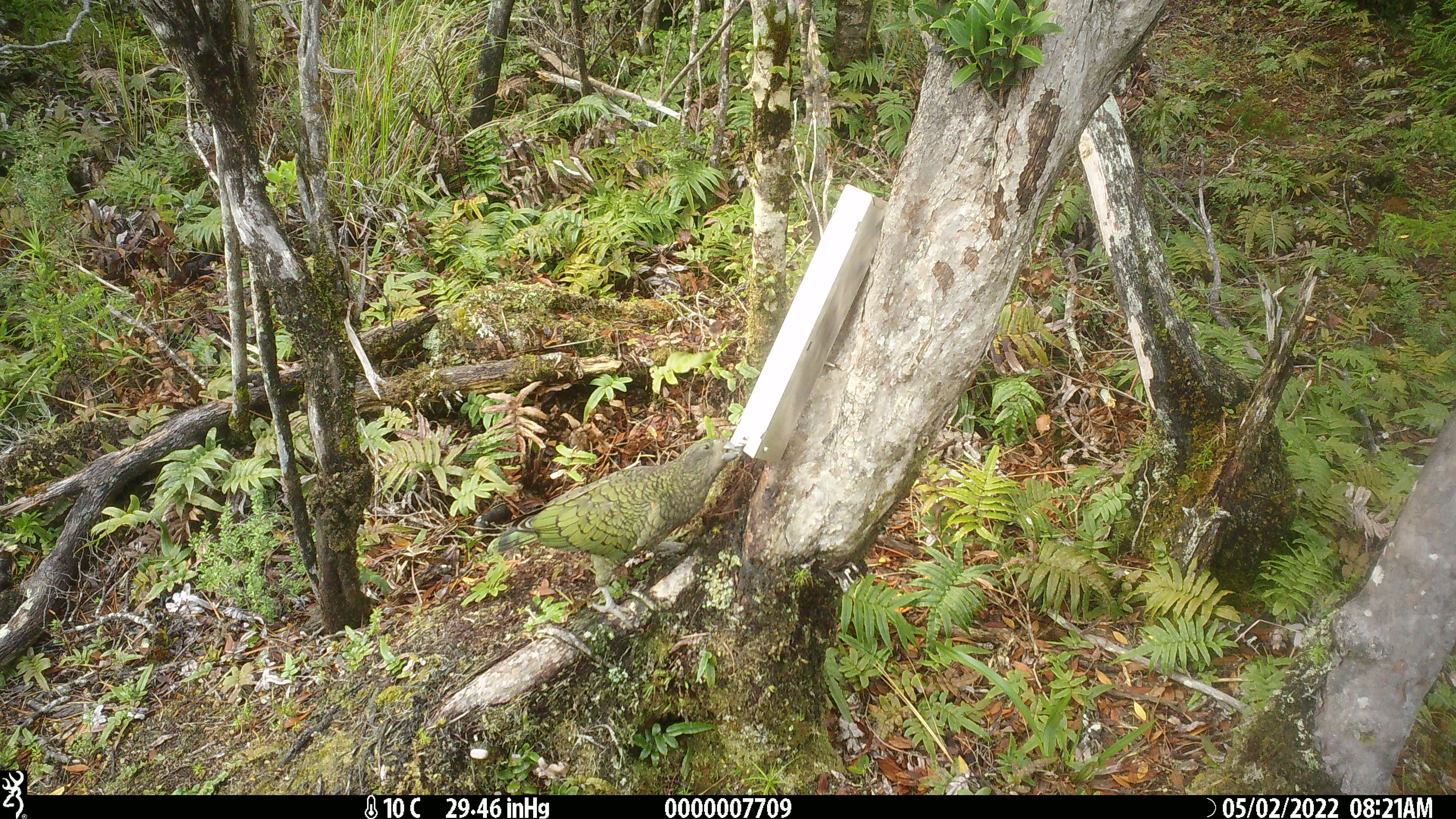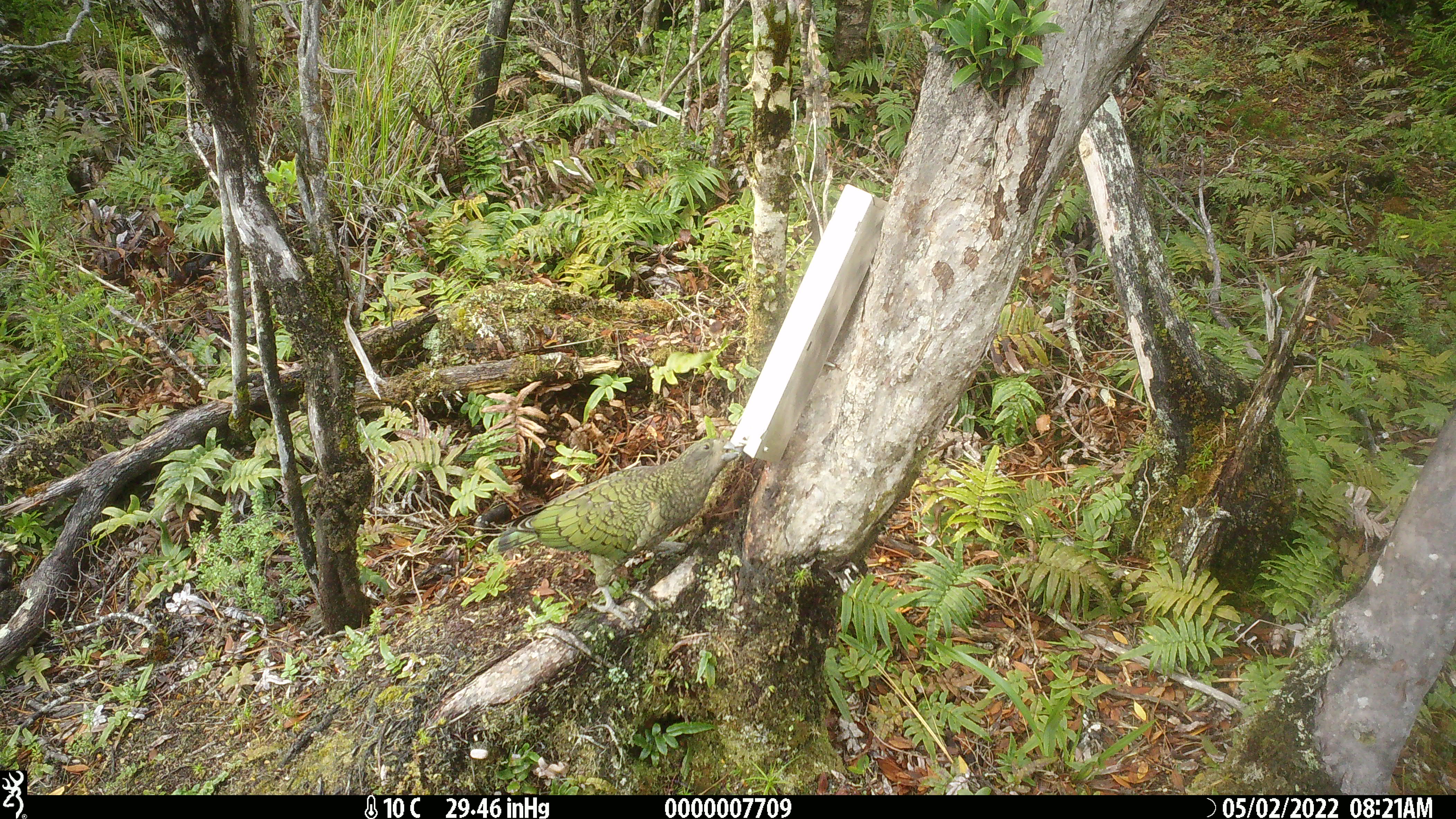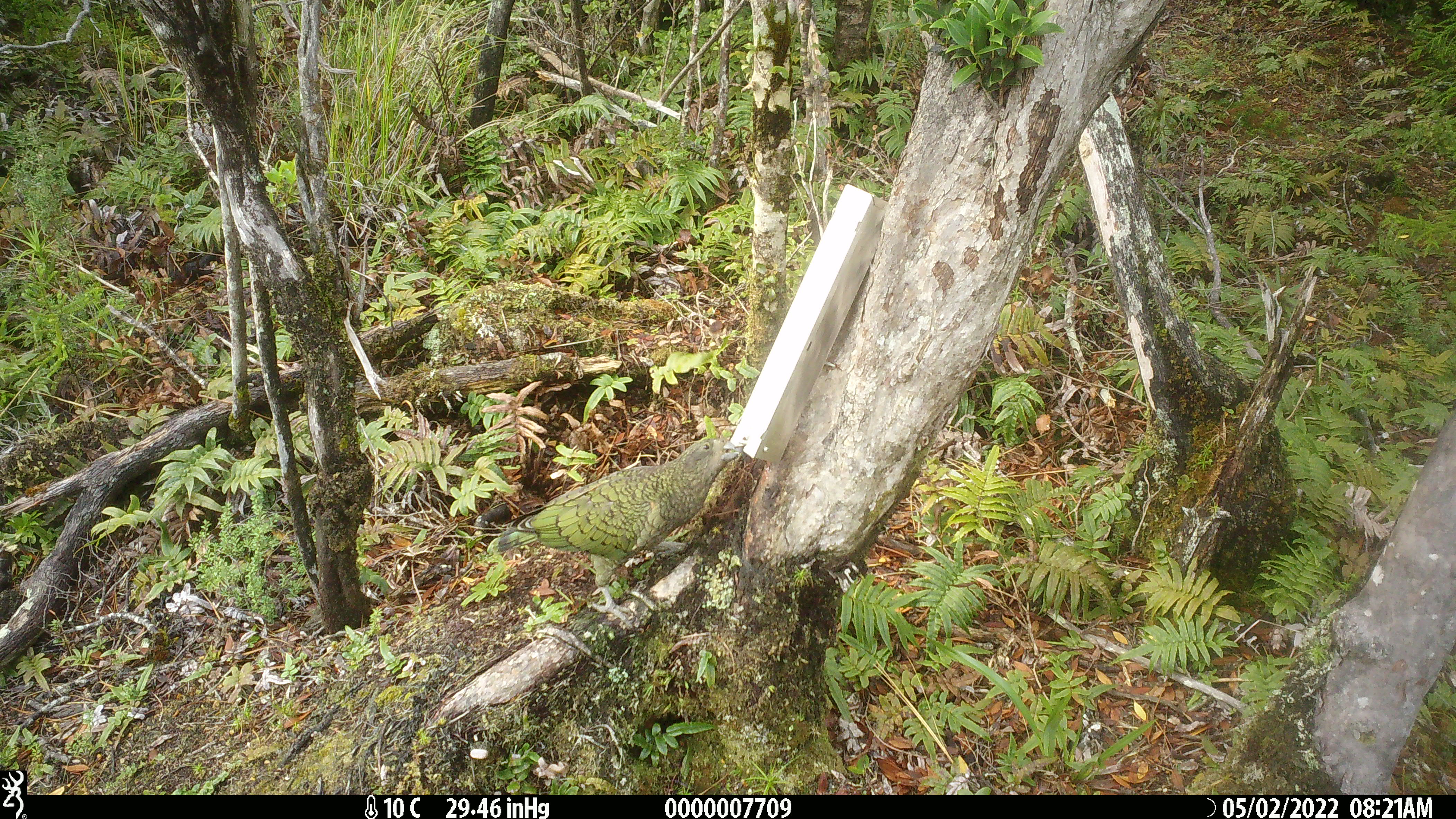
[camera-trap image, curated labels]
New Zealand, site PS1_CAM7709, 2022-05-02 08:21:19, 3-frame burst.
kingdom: Animalia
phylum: Chordata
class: Aves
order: Psittaciformes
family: Strigopidae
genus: Nestor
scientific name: Nestor notabilis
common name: kea